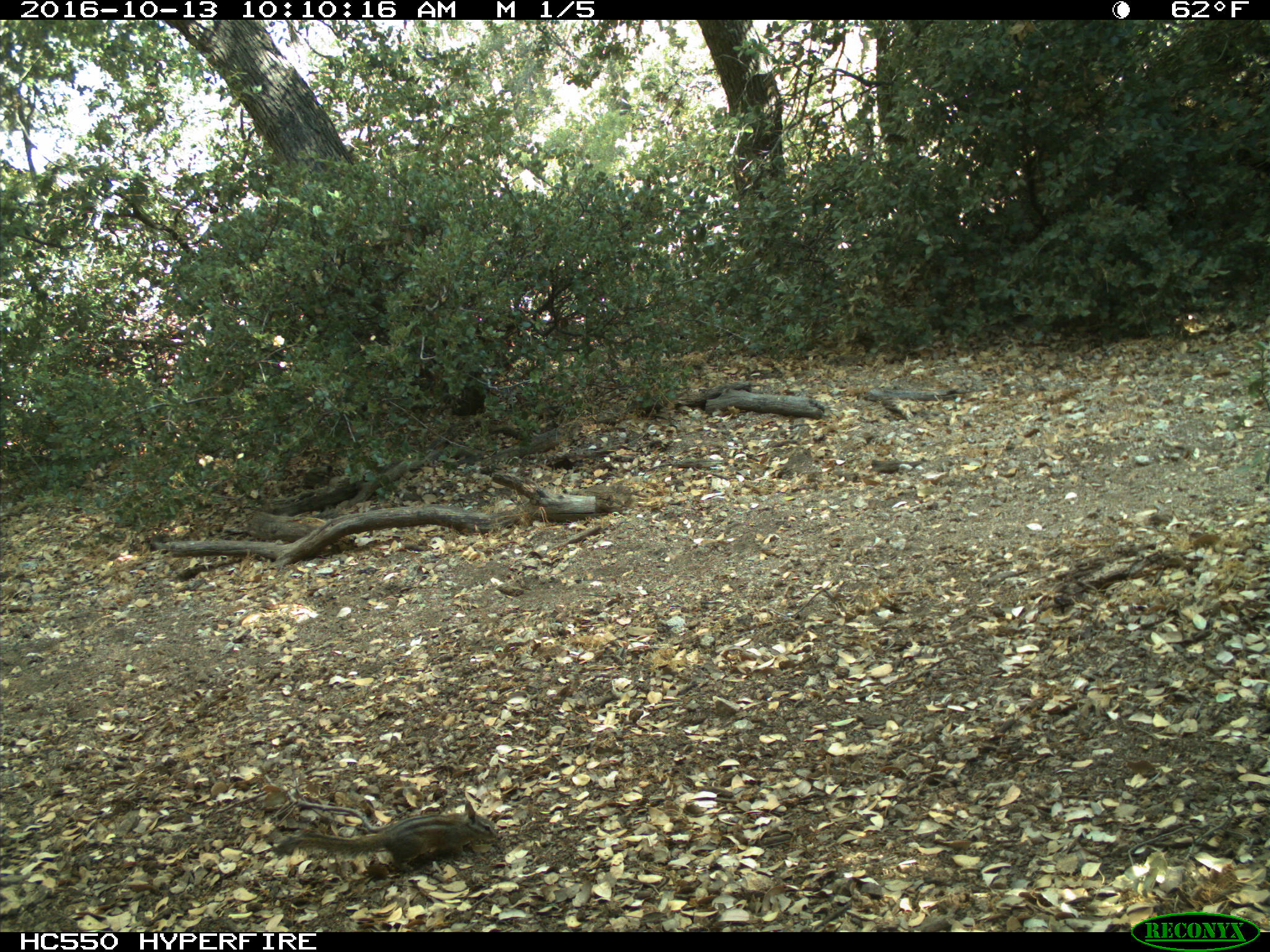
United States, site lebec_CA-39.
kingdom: Animalia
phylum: Chordata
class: Mammalia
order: Rodentia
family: Sciuridae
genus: Tamias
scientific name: Tamias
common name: chipmunk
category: unidentified chipmunk